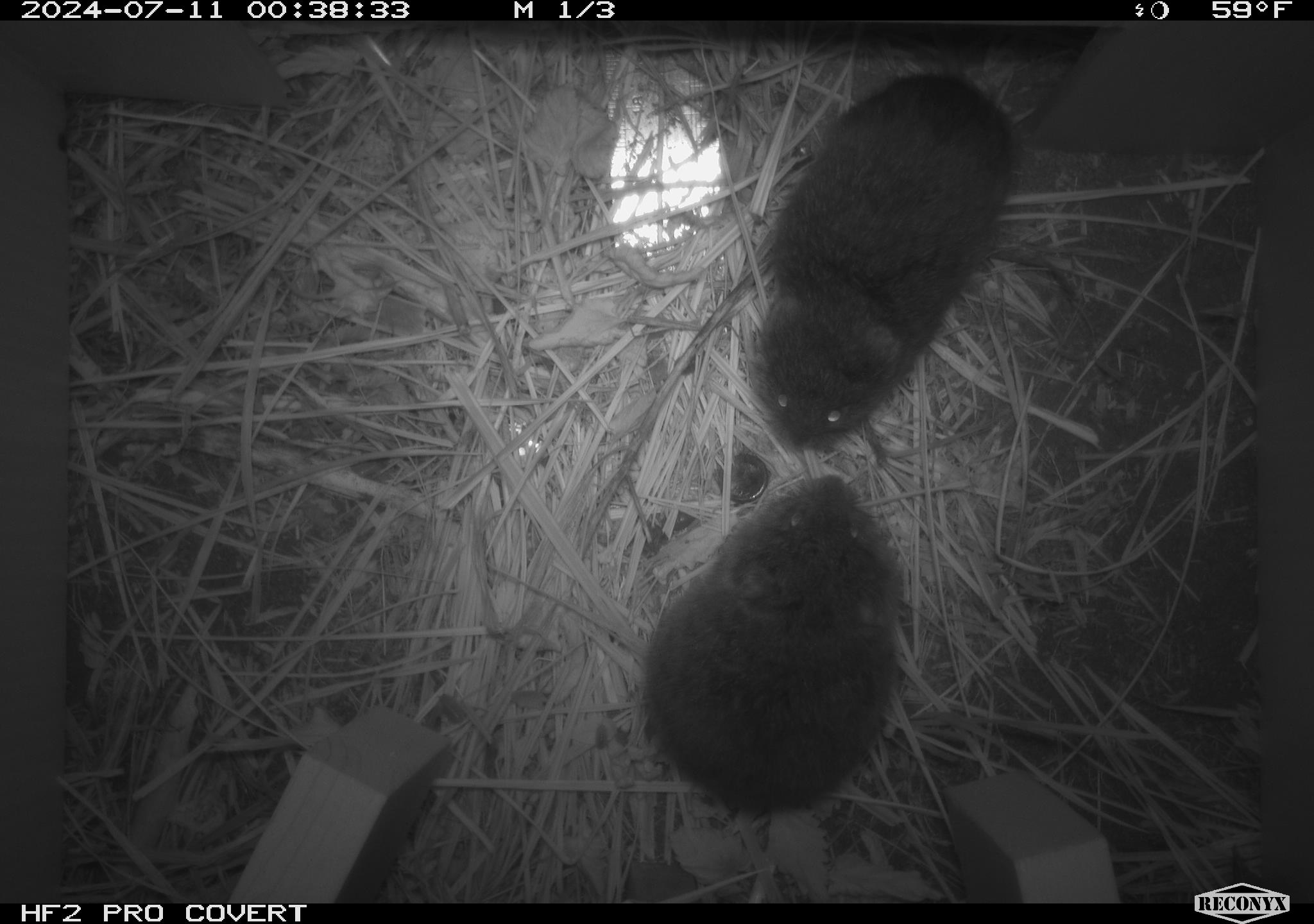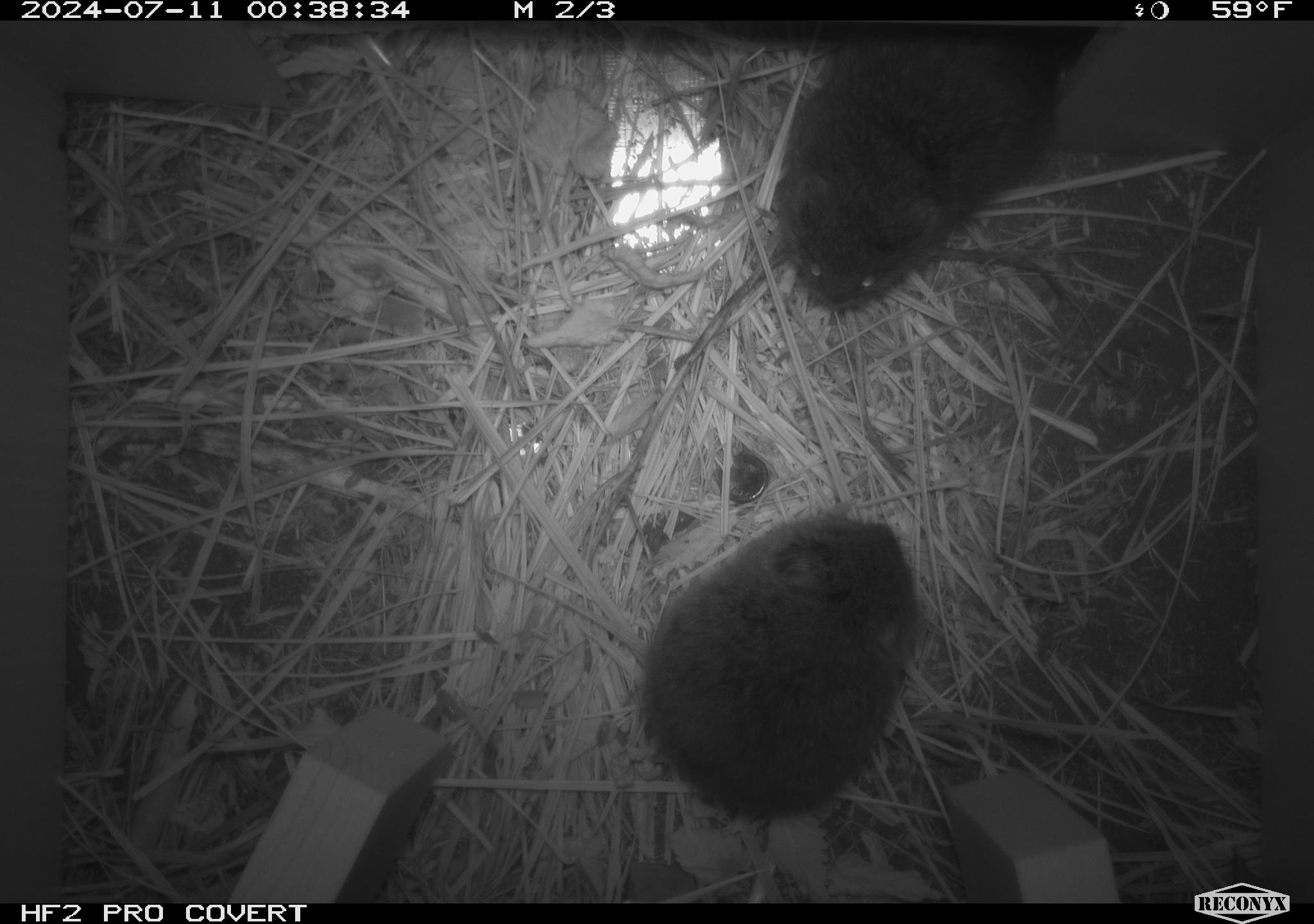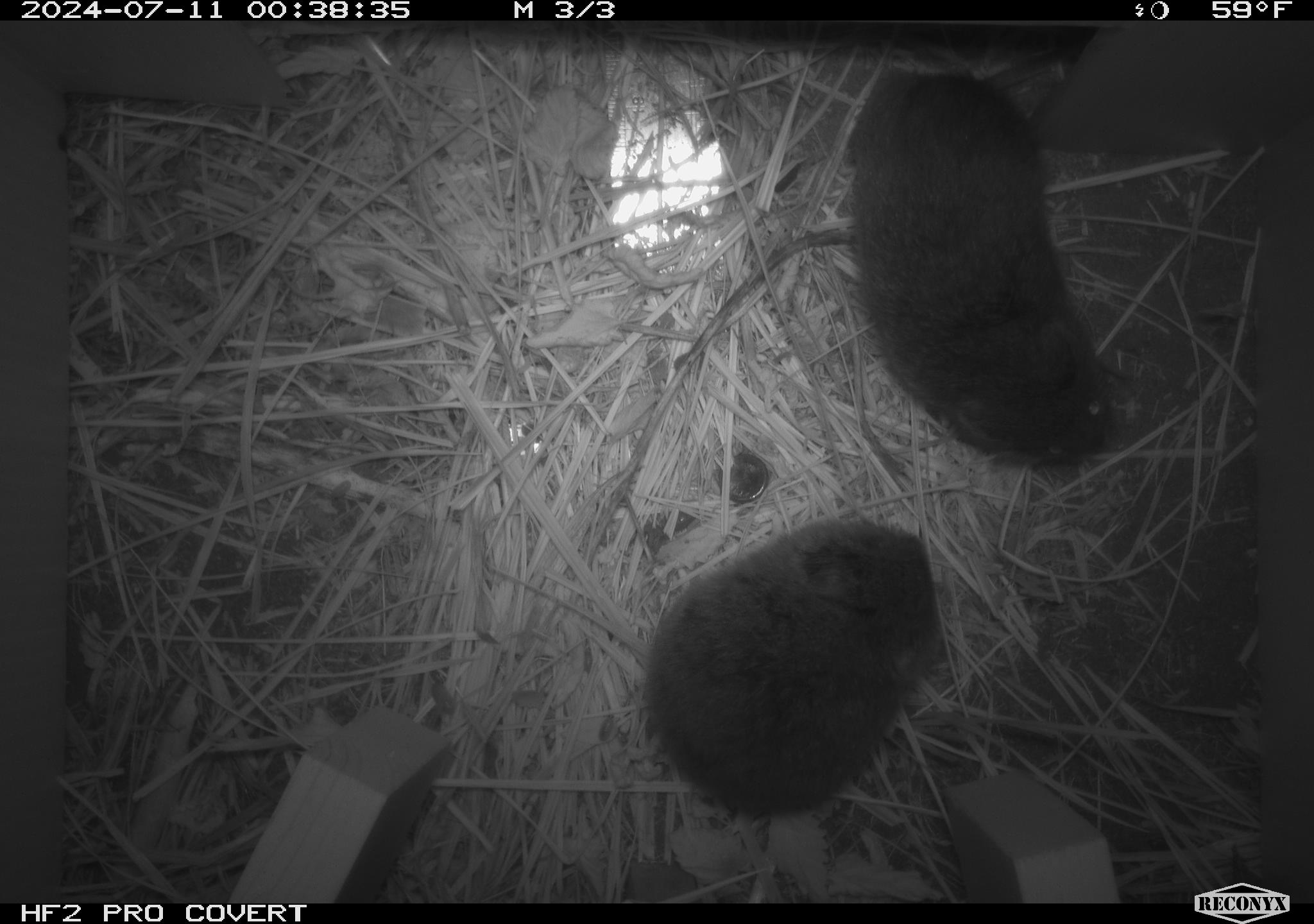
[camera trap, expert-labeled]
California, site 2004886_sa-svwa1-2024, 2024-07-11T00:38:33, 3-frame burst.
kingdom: Animalia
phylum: Chordata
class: Mammalia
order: Rodentia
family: Cricetidae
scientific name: Arvicolinae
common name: voles, lemmings, and muskrats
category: arvicolinae subfamily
Arvicolinae subfamily (voles, lemmings, and muskrats) (Arvicolinae).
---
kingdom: Animalia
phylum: Arthropoda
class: Malacostraca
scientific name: Malacostraca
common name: amphipods, crabs, isopods, krill, lobsters and shrimps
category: malacostracan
Malacostracan (amphipods, crabs, isopods, krill, lobsters and shrimps) (Malacostraca).